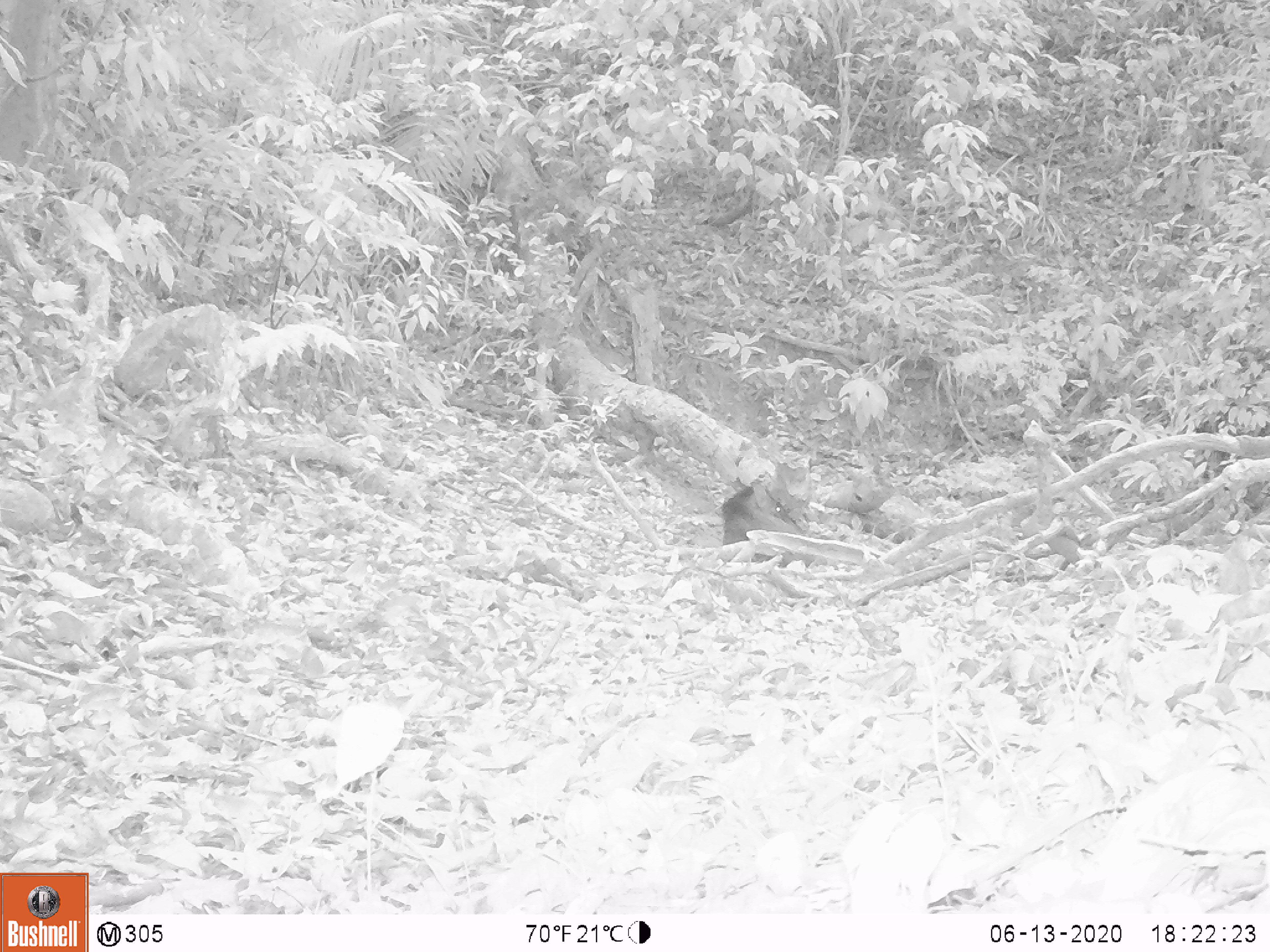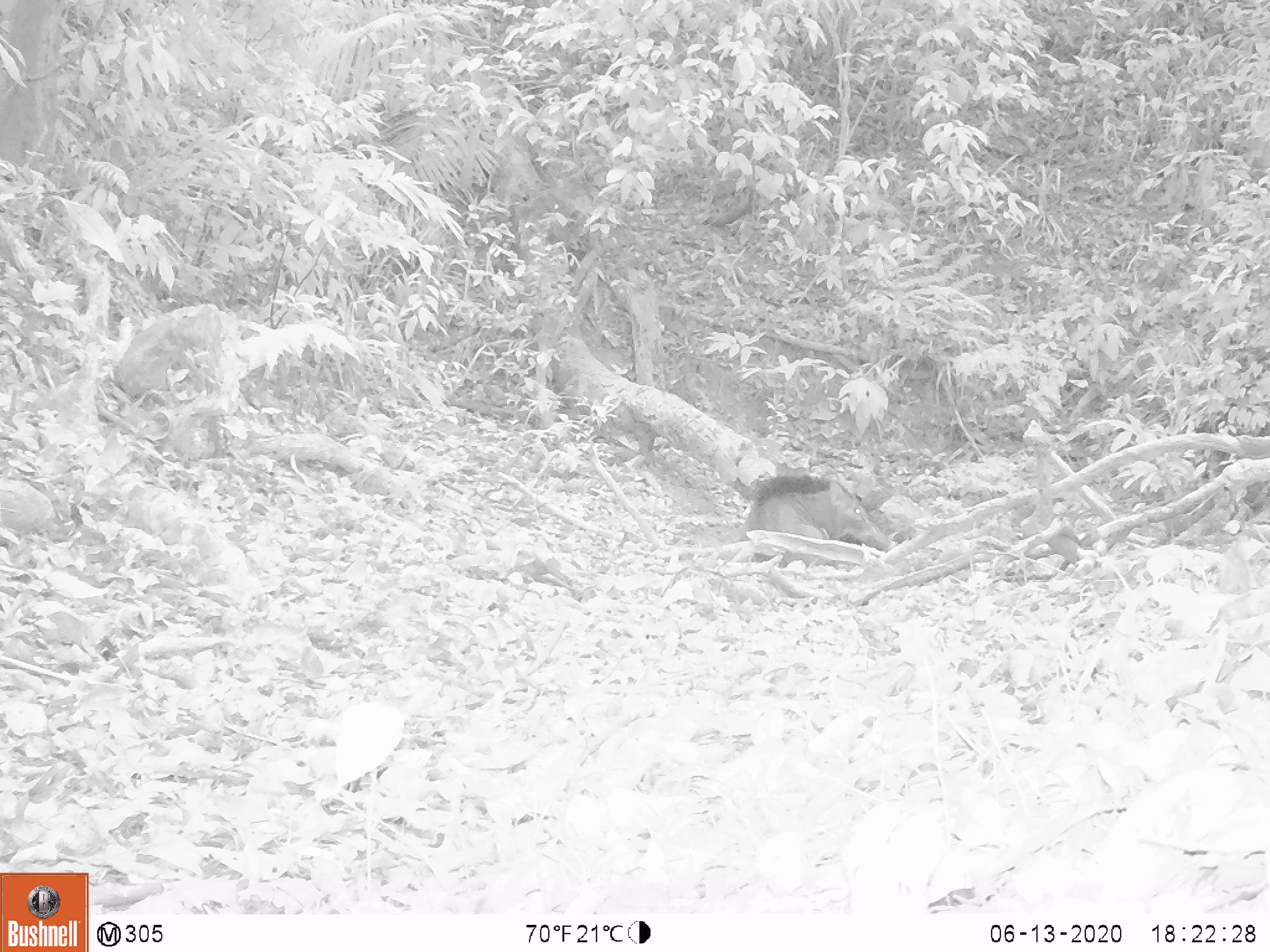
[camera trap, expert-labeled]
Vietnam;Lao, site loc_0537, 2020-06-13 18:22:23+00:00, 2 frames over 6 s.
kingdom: Animalia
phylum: Chordata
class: Mammalia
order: Artiodactyla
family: Suidae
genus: Sus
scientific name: Sus scrofa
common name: eurasian wild pig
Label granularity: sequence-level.